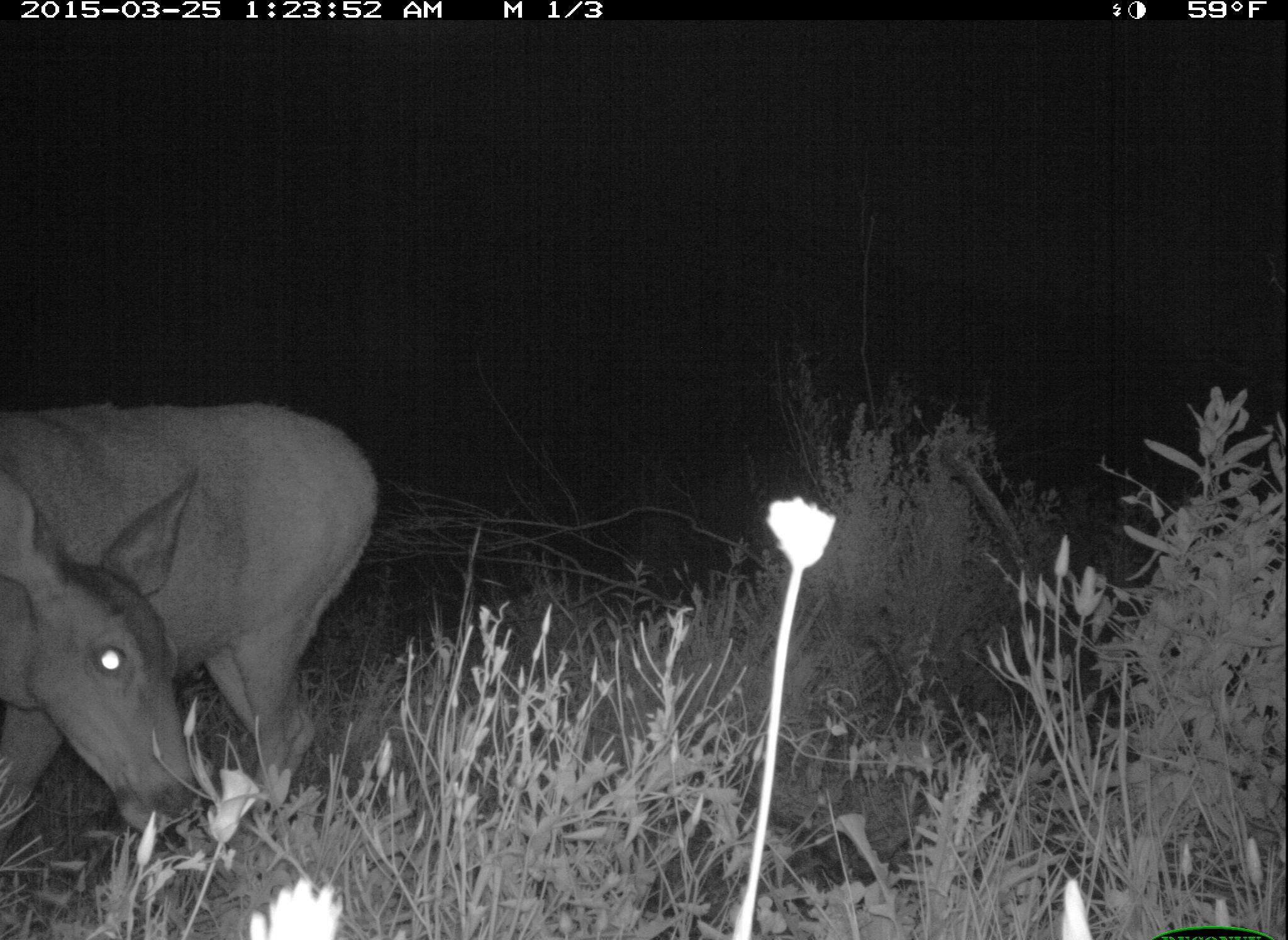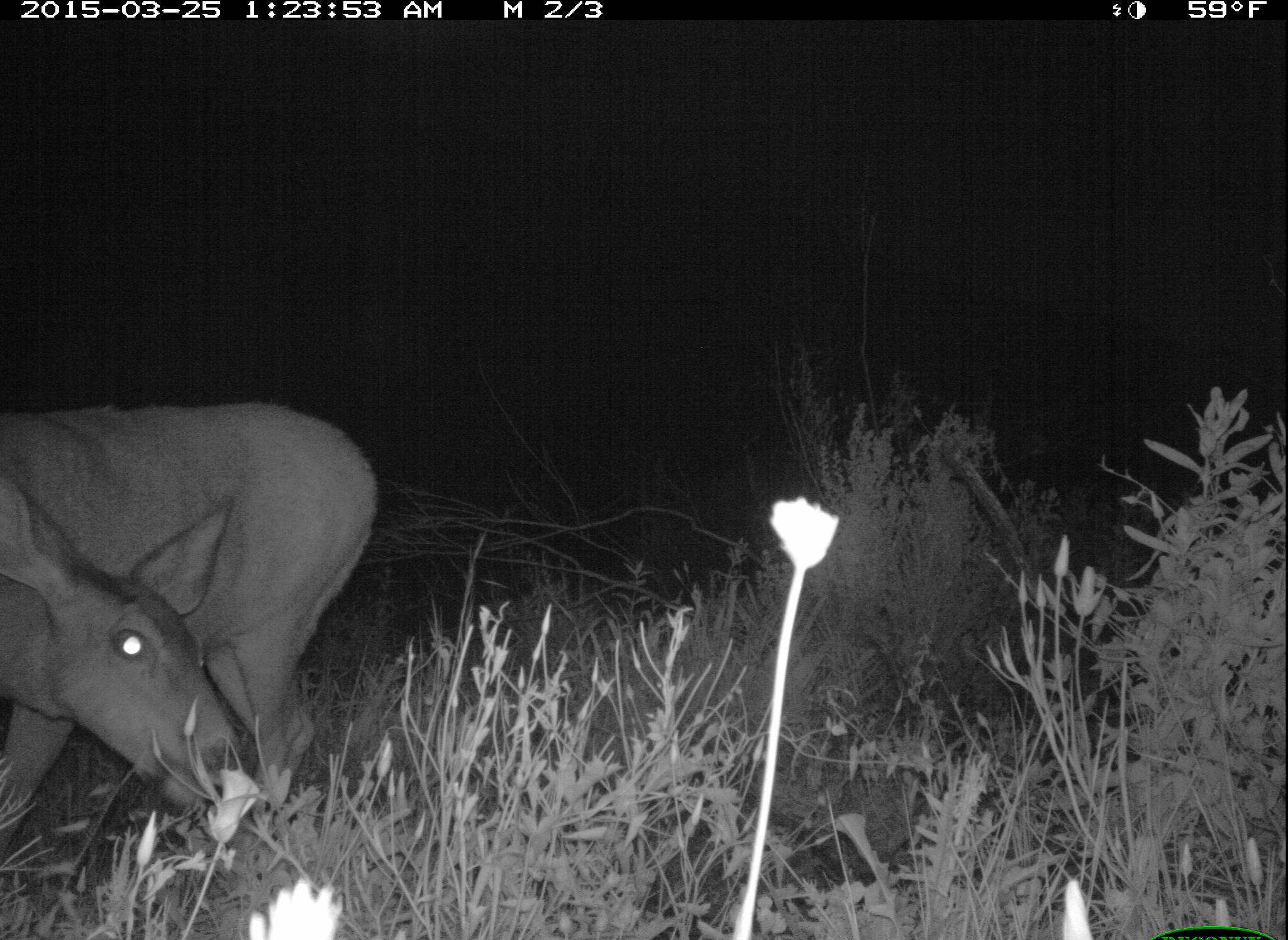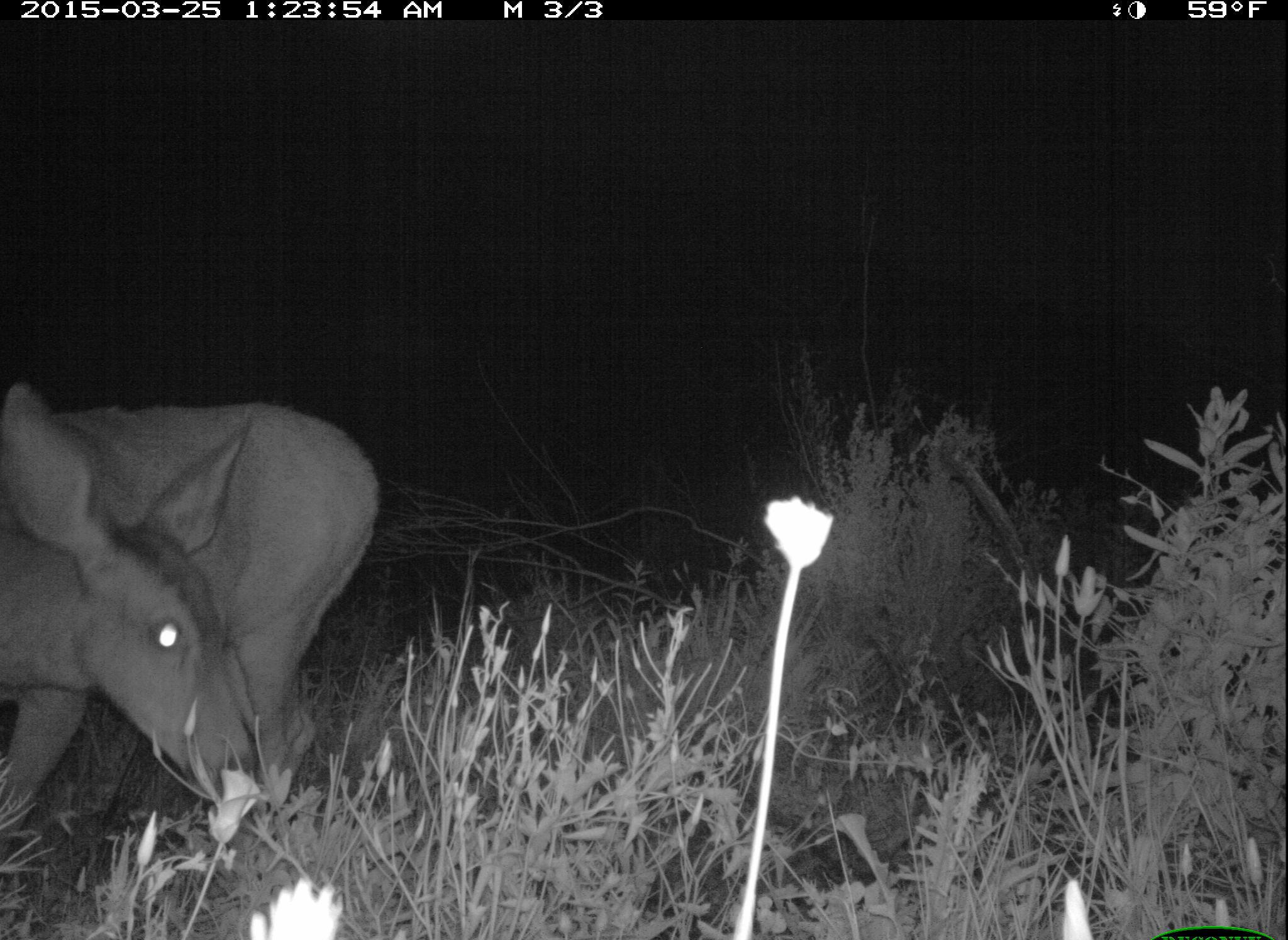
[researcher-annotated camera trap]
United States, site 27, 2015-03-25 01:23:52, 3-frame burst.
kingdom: Animalia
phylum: Chordata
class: Mammalia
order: Artiodactyla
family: Cervidae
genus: Odocoileus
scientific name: Odocoileus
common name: deer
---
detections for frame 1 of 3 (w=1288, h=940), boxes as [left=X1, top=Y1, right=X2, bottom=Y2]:
deer: [left=0, top=400, right=379, bottom=859]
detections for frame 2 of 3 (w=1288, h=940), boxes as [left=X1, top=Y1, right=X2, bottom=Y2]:
deer: [left=0, top=405, right=378, bottom=876]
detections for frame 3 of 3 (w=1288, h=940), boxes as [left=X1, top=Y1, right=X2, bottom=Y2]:
deer: [left=0, top=383, right=384, bottom=869]